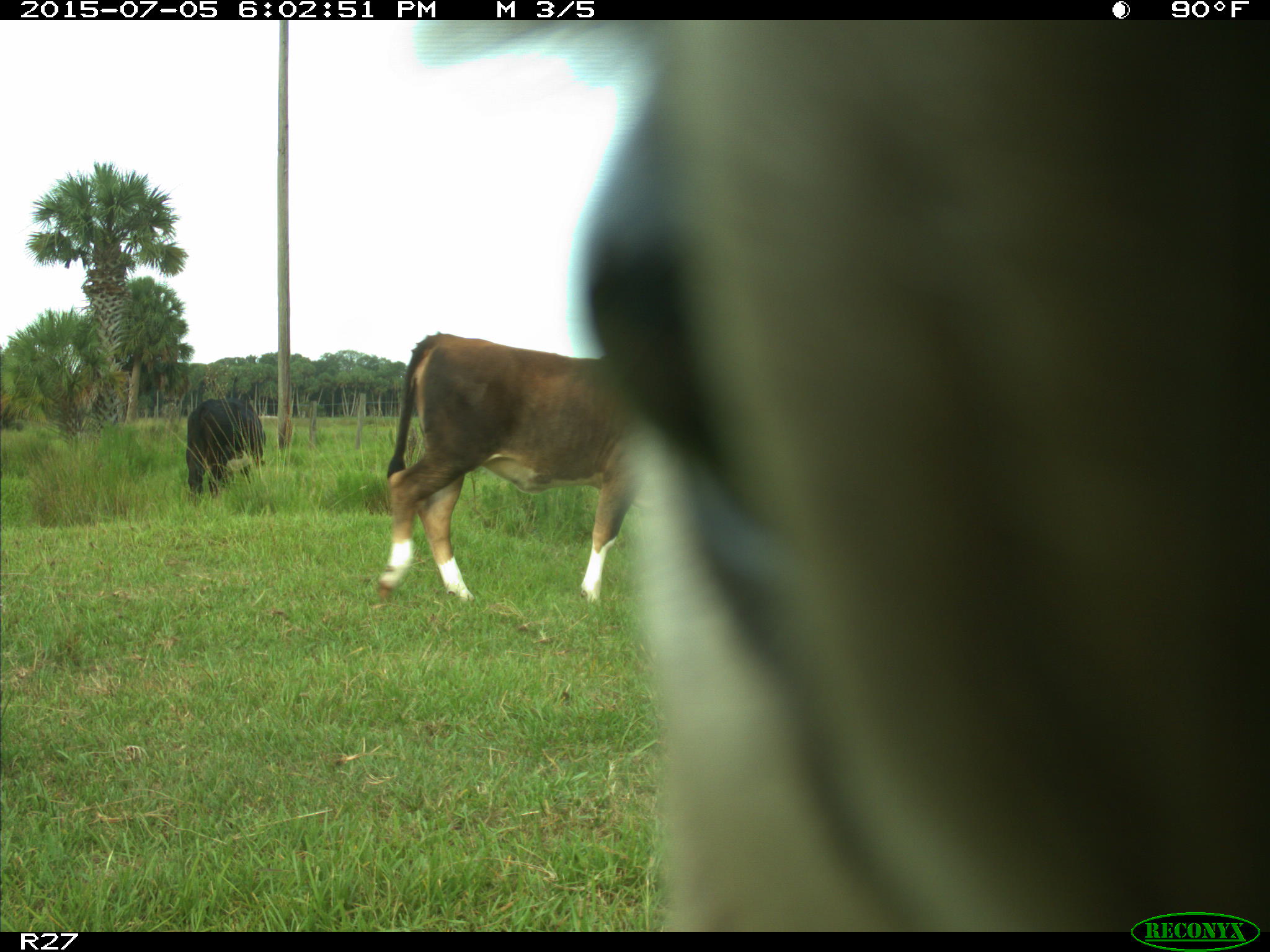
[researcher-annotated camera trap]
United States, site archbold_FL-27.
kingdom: Animalia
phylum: Chordata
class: Mammalia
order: Artiodactyla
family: Bovidae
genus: Bos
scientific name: Bos taurus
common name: domestic cow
Bos taurus (domestic cow).